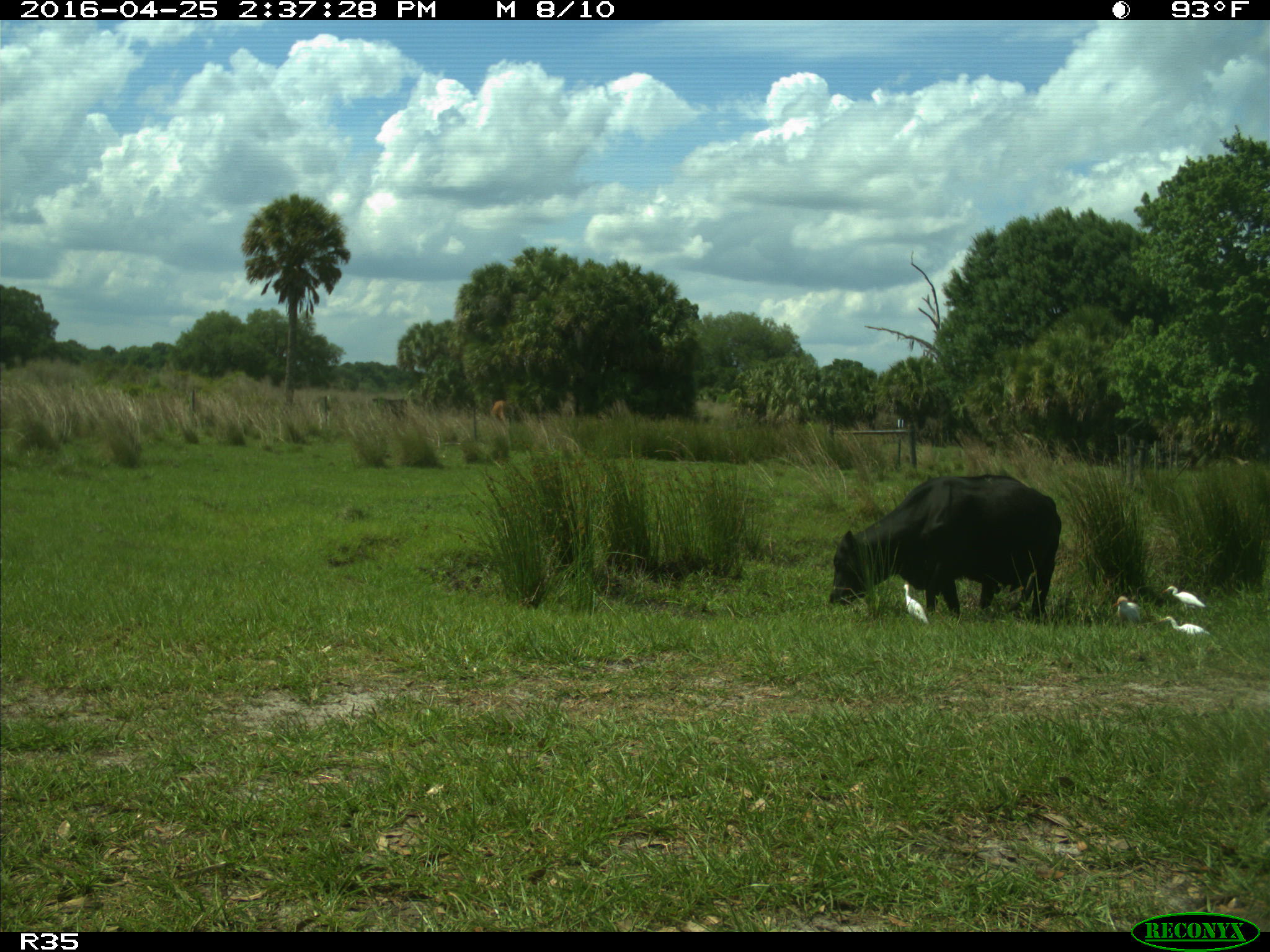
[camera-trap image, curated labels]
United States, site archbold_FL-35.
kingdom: Animalia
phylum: Chordata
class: Mammalia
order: Artiodactyla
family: Bovidae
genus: Bos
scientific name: Bos taurus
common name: domestic cow